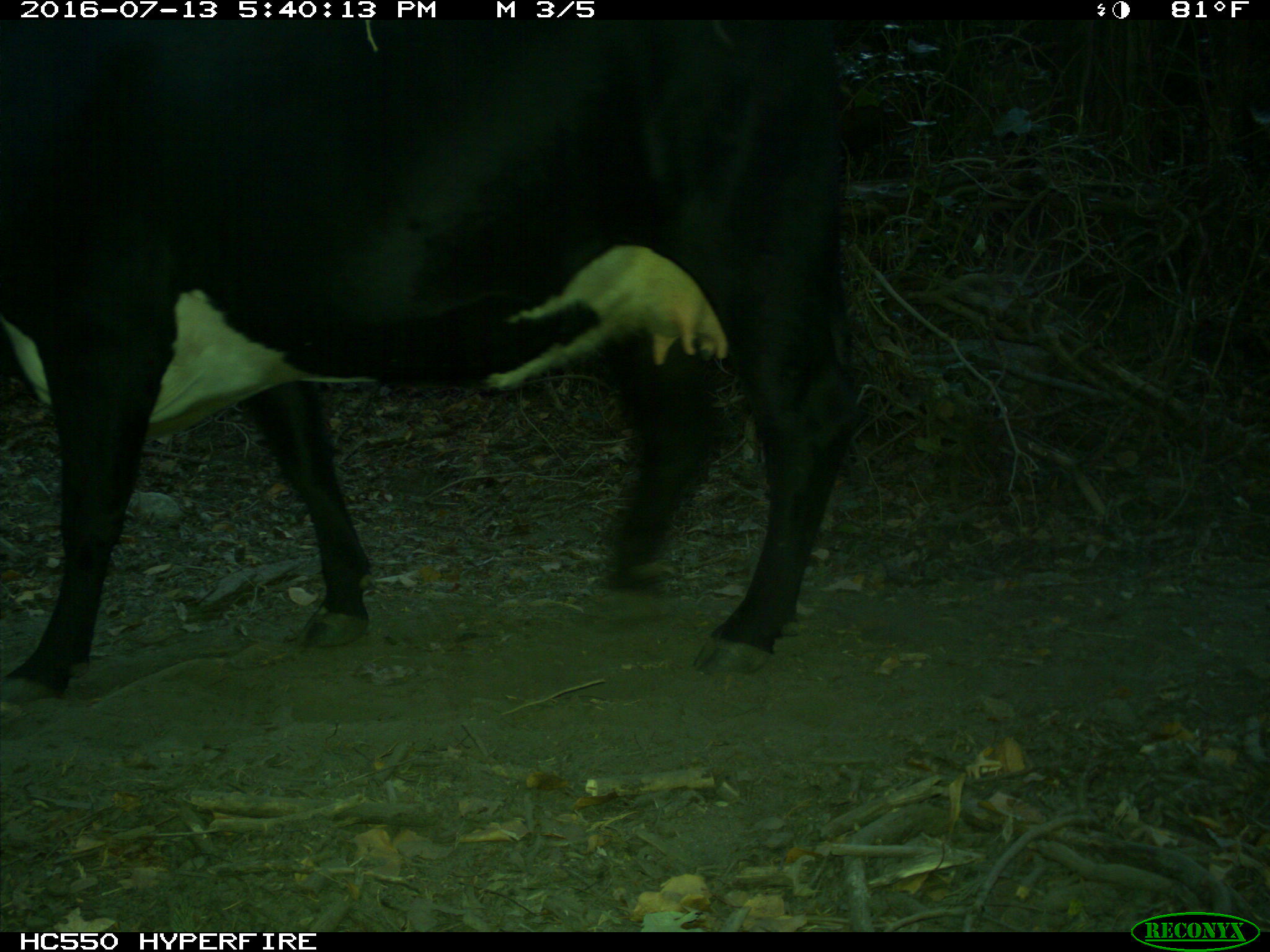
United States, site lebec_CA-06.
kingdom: Animalia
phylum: Chordata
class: Mammalia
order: Artiodactyla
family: Bovidae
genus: Bos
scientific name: Bos taurus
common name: domestic cow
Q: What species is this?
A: Bos taurus (domestic cow).